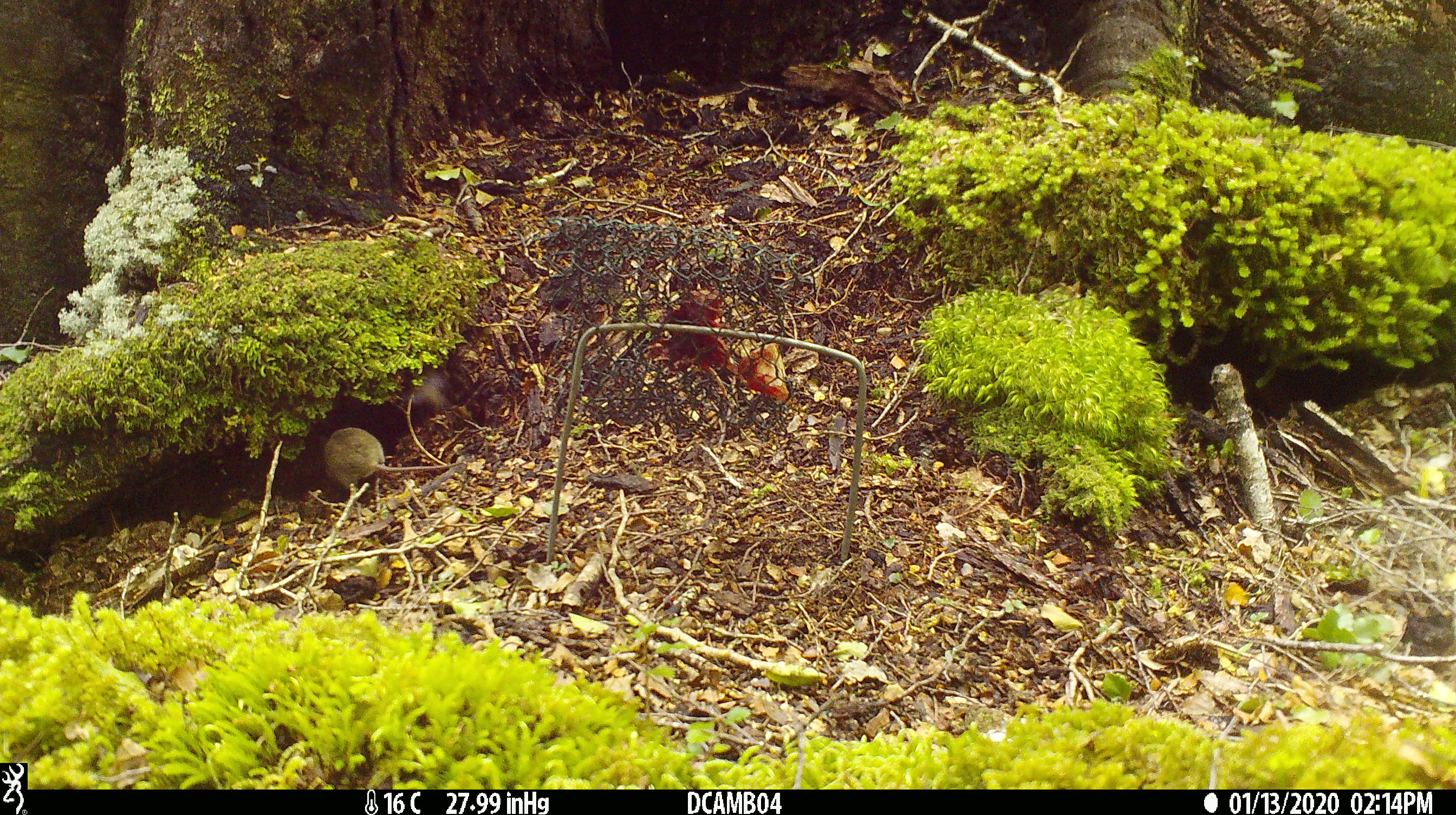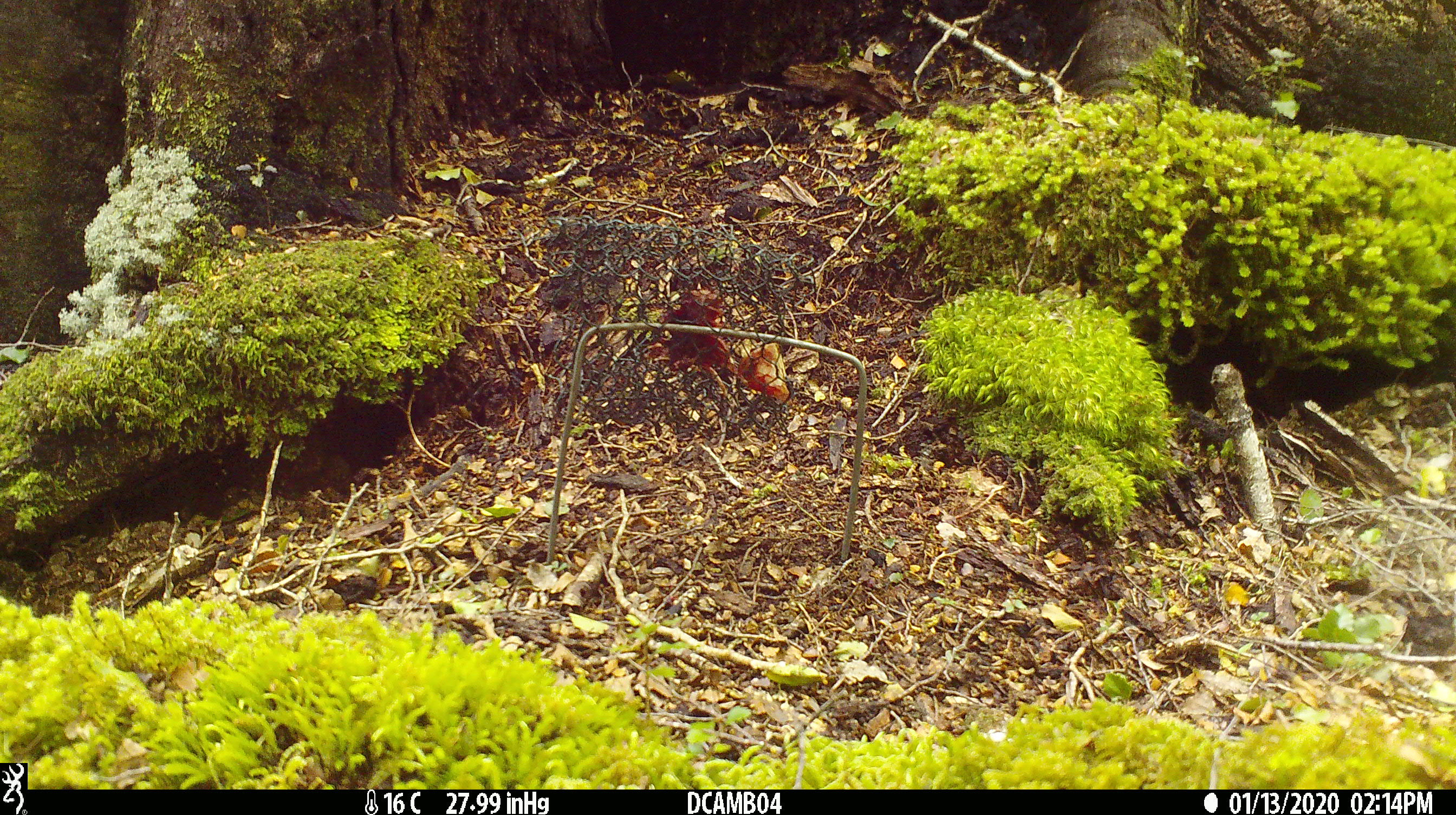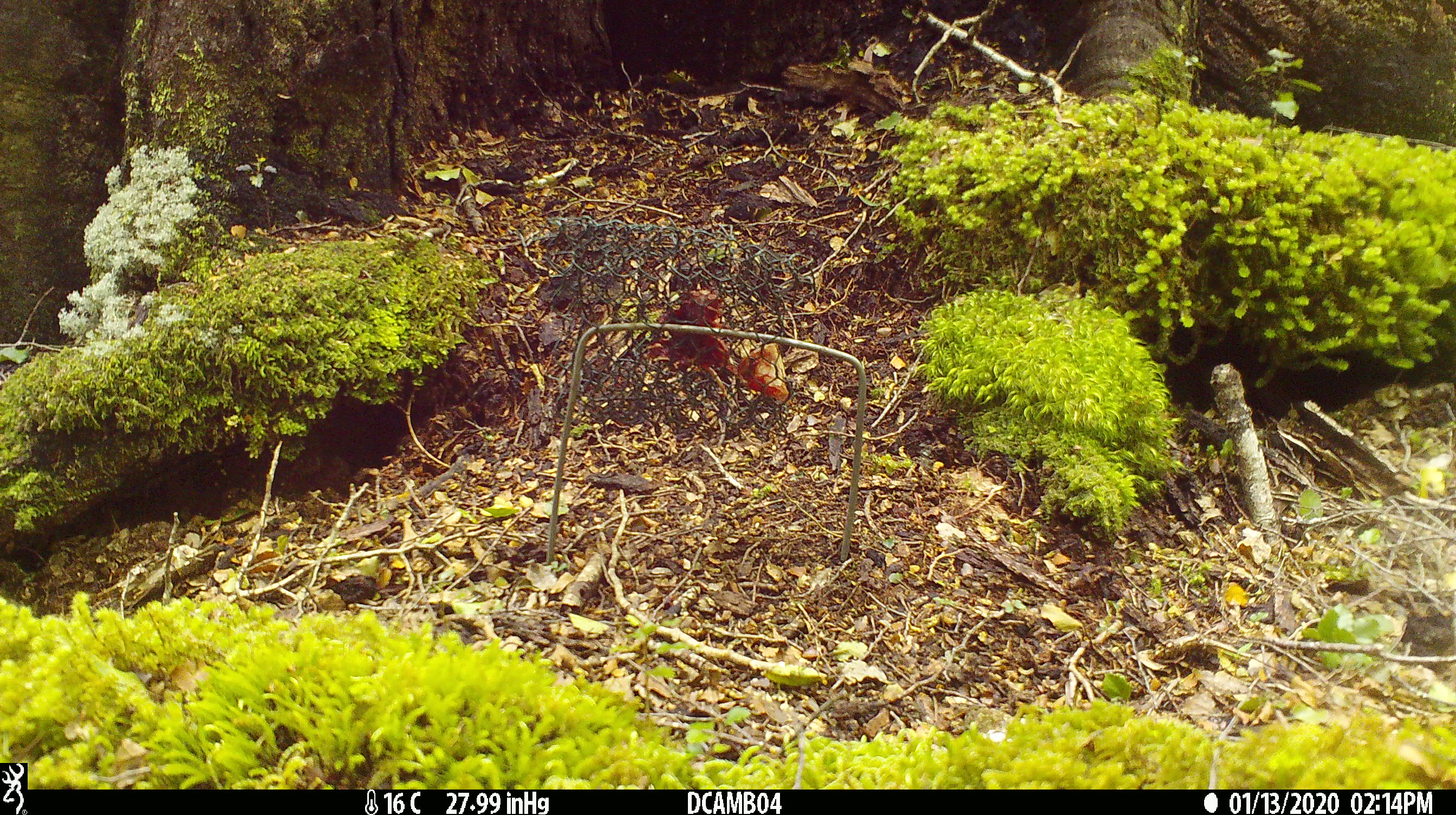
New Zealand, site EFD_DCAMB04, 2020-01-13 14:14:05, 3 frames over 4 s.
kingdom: Animalia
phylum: Chordata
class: Mammalia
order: Rodentia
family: Muridae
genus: Mus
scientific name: Mus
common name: mouse